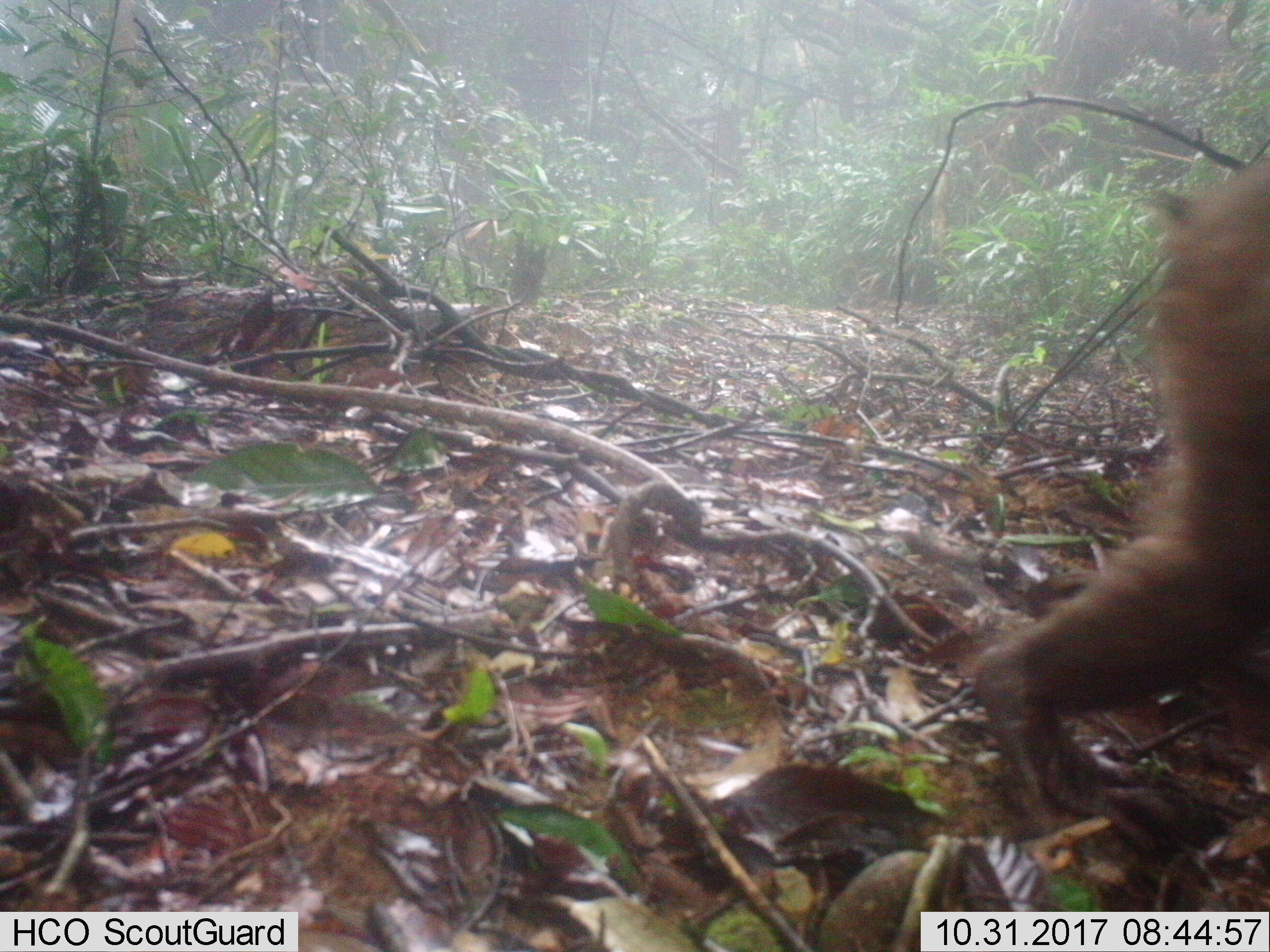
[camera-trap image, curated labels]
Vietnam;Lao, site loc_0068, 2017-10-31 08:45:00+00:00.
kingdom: Animalia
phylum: Chordata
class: Mammalia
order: Primates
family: Cercopithecidae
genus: Macaca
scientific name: Macaca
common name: macaque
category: unidentified macaque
Unidentified macaque (macaque) (Macaca). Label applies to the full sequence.